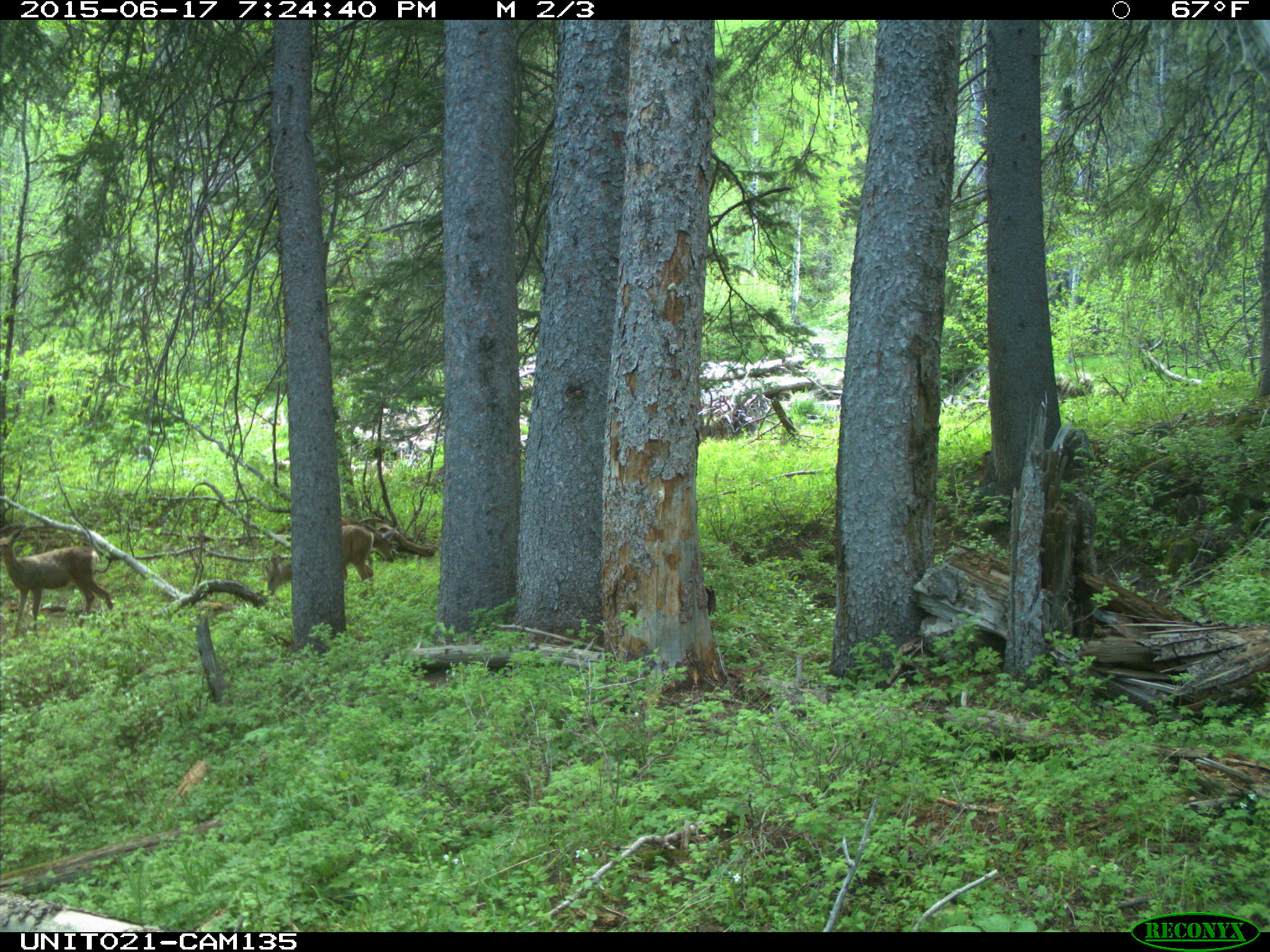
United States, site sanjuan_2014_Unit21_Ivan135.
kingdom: Animalia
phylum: Chordata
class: Mammalia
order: Artiodactyla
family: Cervidae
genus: Odocoileus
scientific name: Odocoileus hemionus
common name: mule deer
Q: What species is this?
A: Odocoileus hemionus (mule deer).